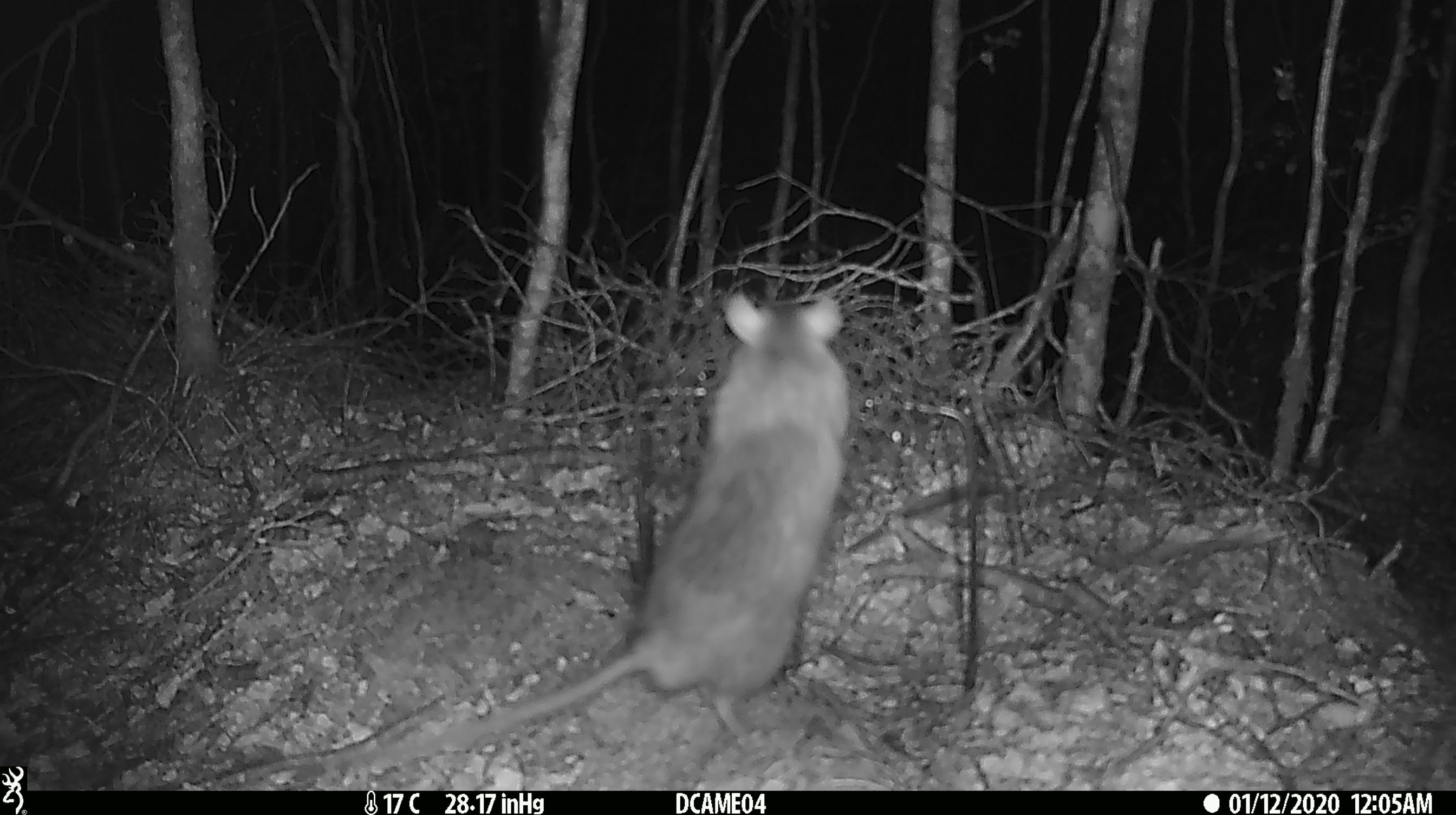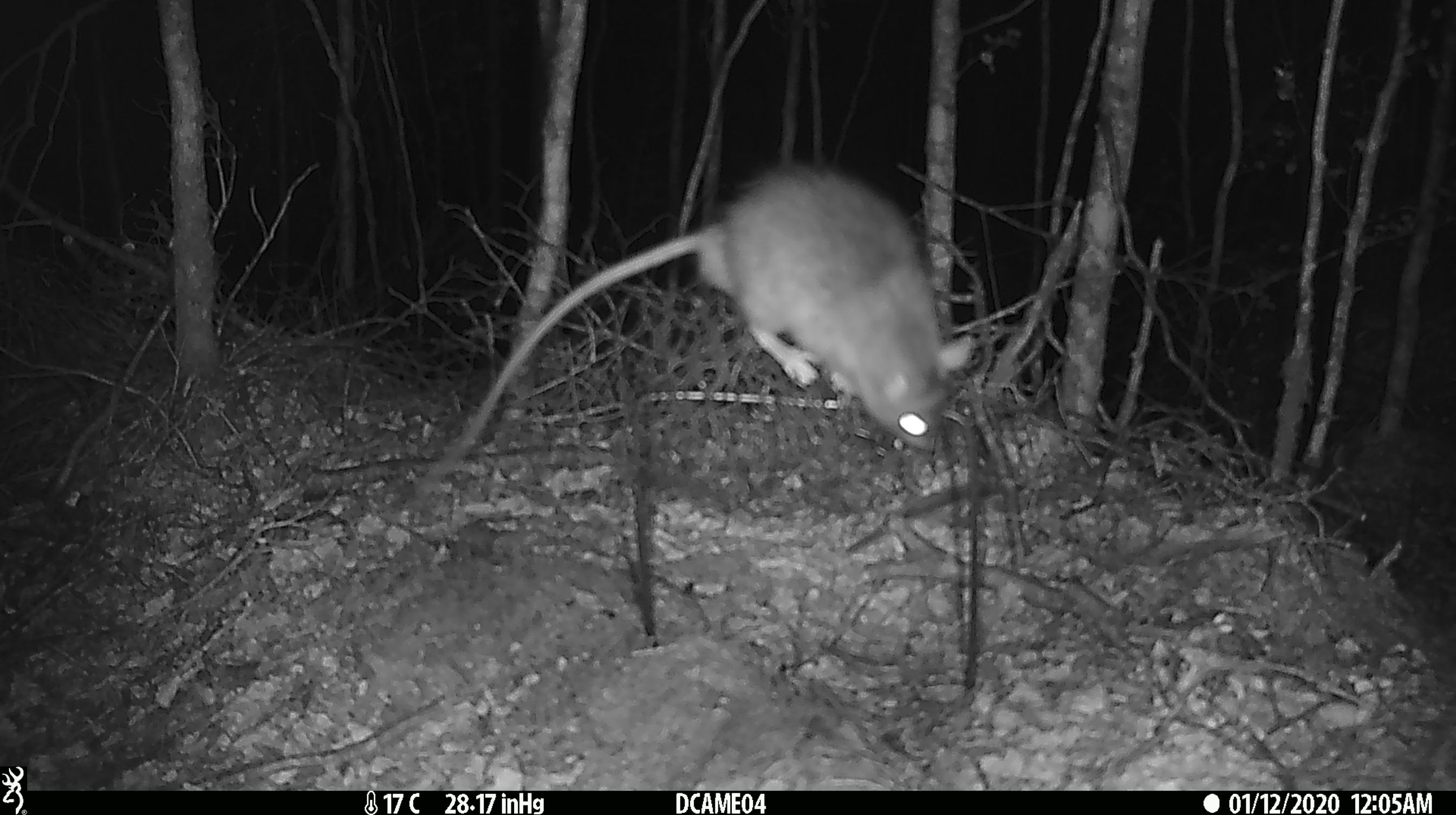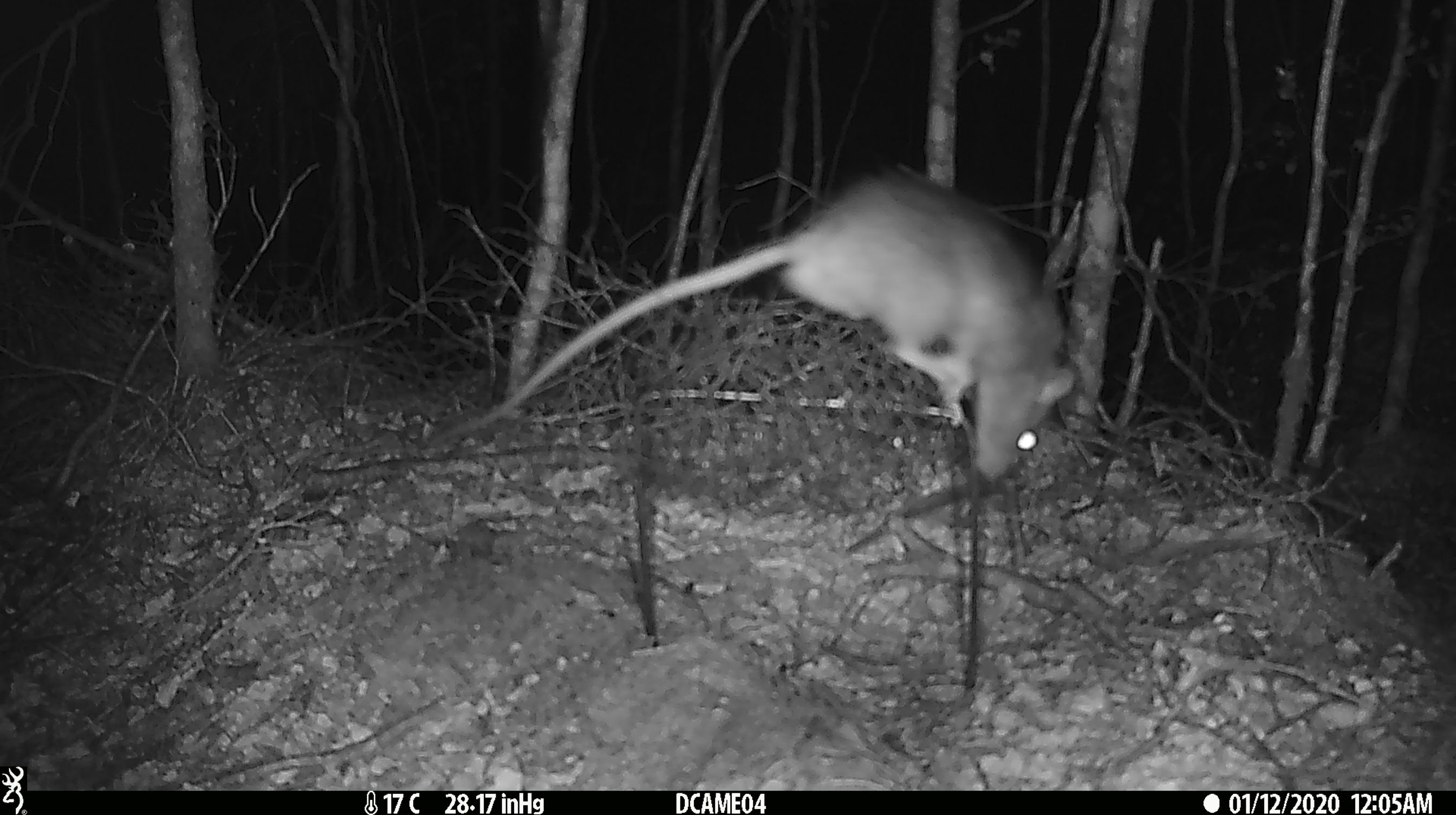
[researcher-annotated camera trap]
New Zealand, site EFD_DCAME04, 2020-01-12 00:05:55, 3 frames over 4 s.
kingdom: Animalia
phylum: Chordata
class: Mammalia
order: Rodentia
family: Muridae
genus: Rattus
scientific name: Rattus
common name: rat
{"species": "rat (Rattus)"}